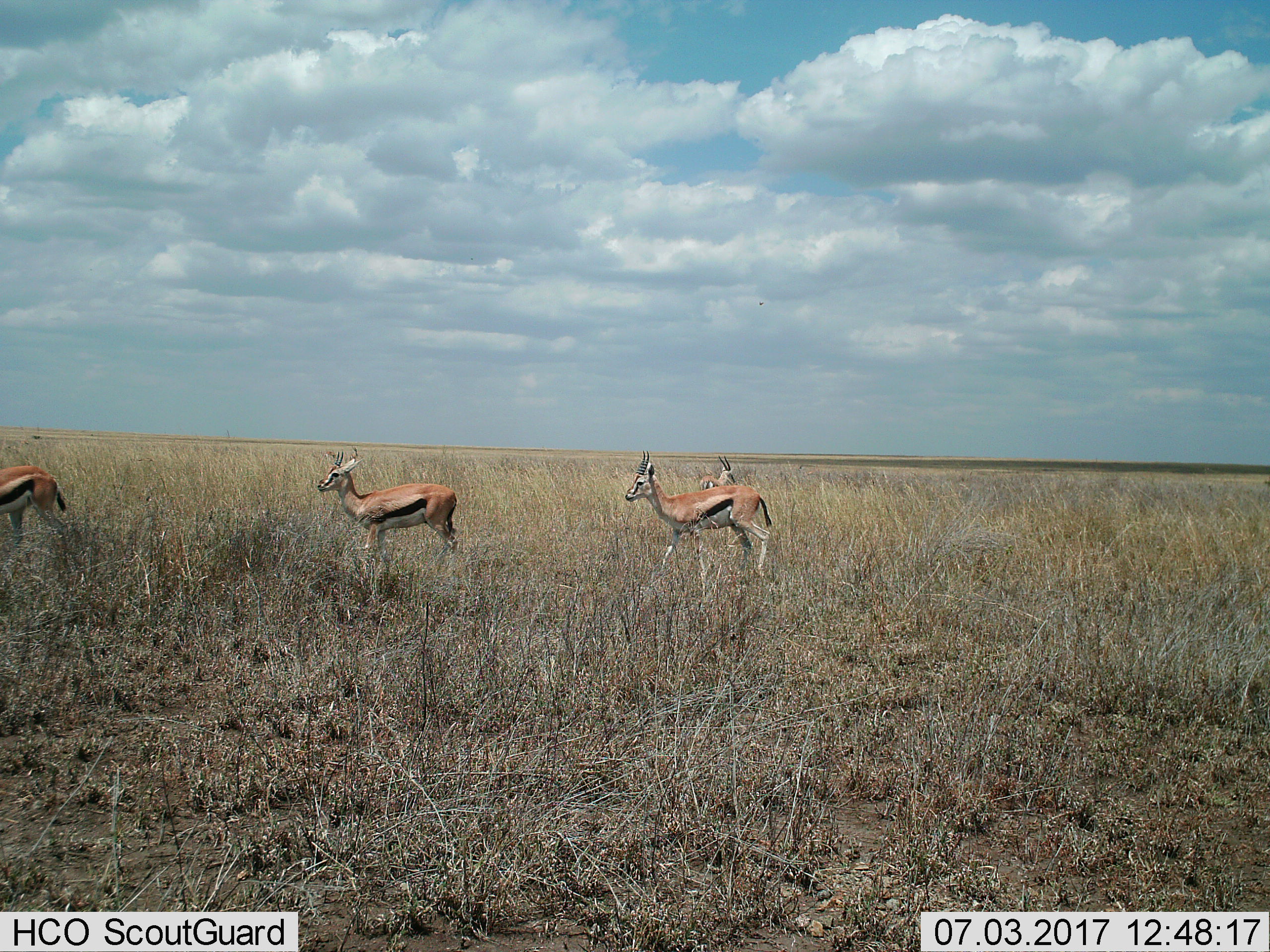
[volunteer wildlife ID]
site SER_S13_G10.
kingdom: Animalia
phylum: Chordata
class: Mammalia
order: Artiodactyla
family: Bovidae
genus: Eudorcas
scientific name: Eudorcas thomsonii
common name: thomson's gazelle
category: gazellethomsons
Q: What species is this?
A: Gazellethomsons (thomson's gazelle) (Eudorcas thomsonii).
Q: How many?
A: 4.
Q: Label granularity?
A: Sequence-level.